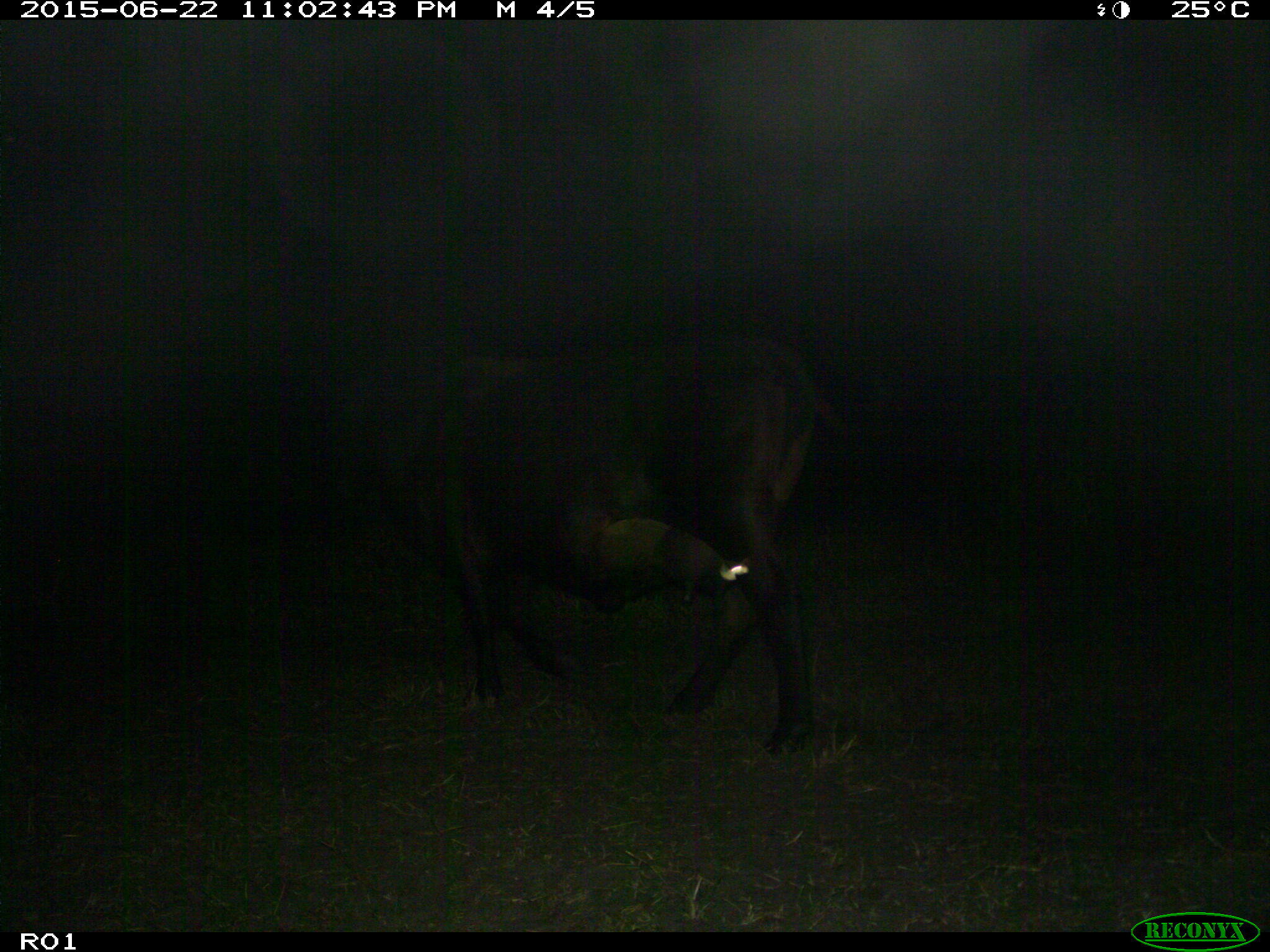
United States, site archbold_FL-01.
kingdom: Animalia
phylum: Chordata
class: Mammalia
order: Artiodactyla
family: Bovidae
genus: Bos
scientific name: Bos taurus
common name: domestic cow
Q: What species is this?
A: Bos taurus (domestic cow).